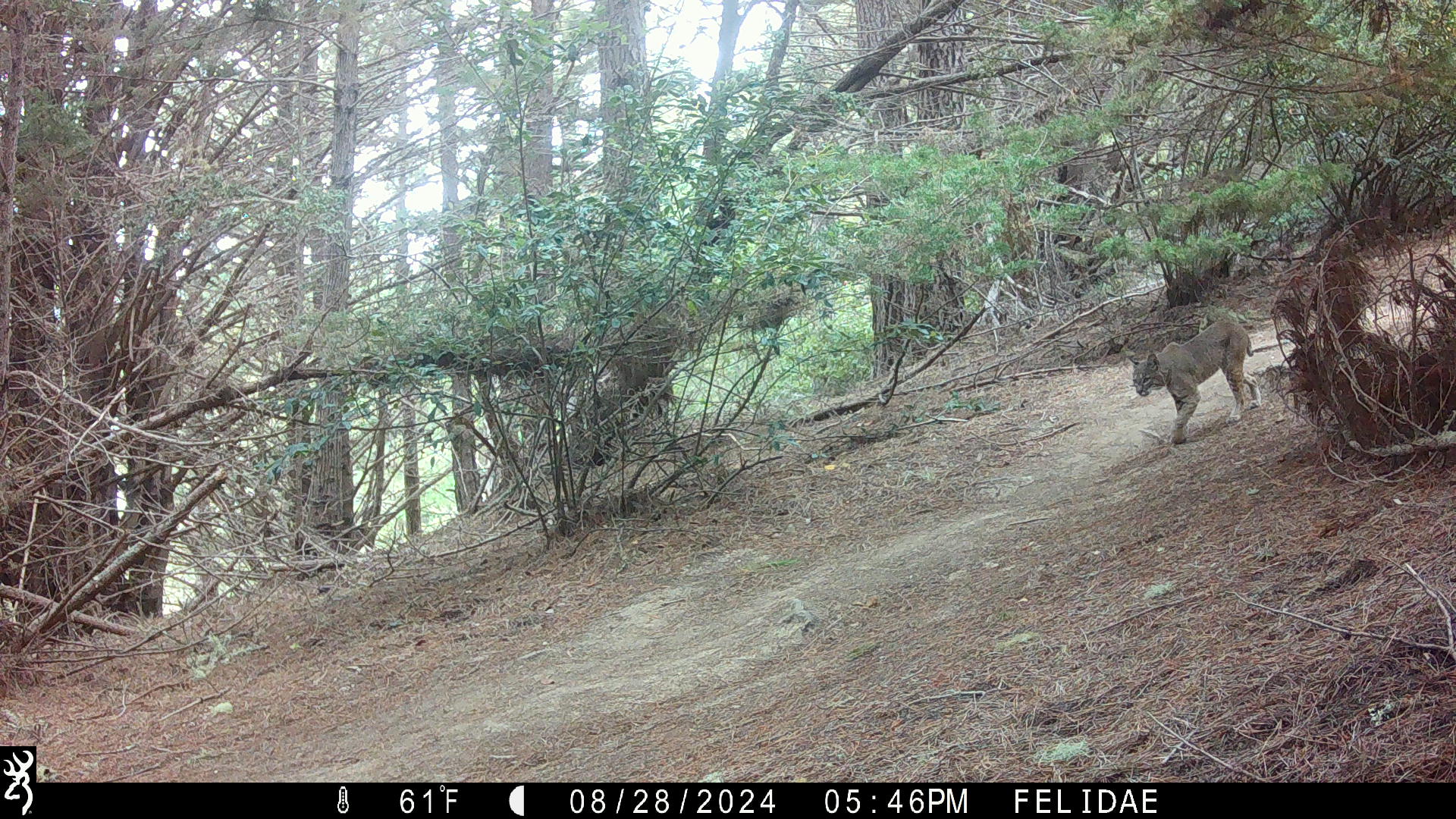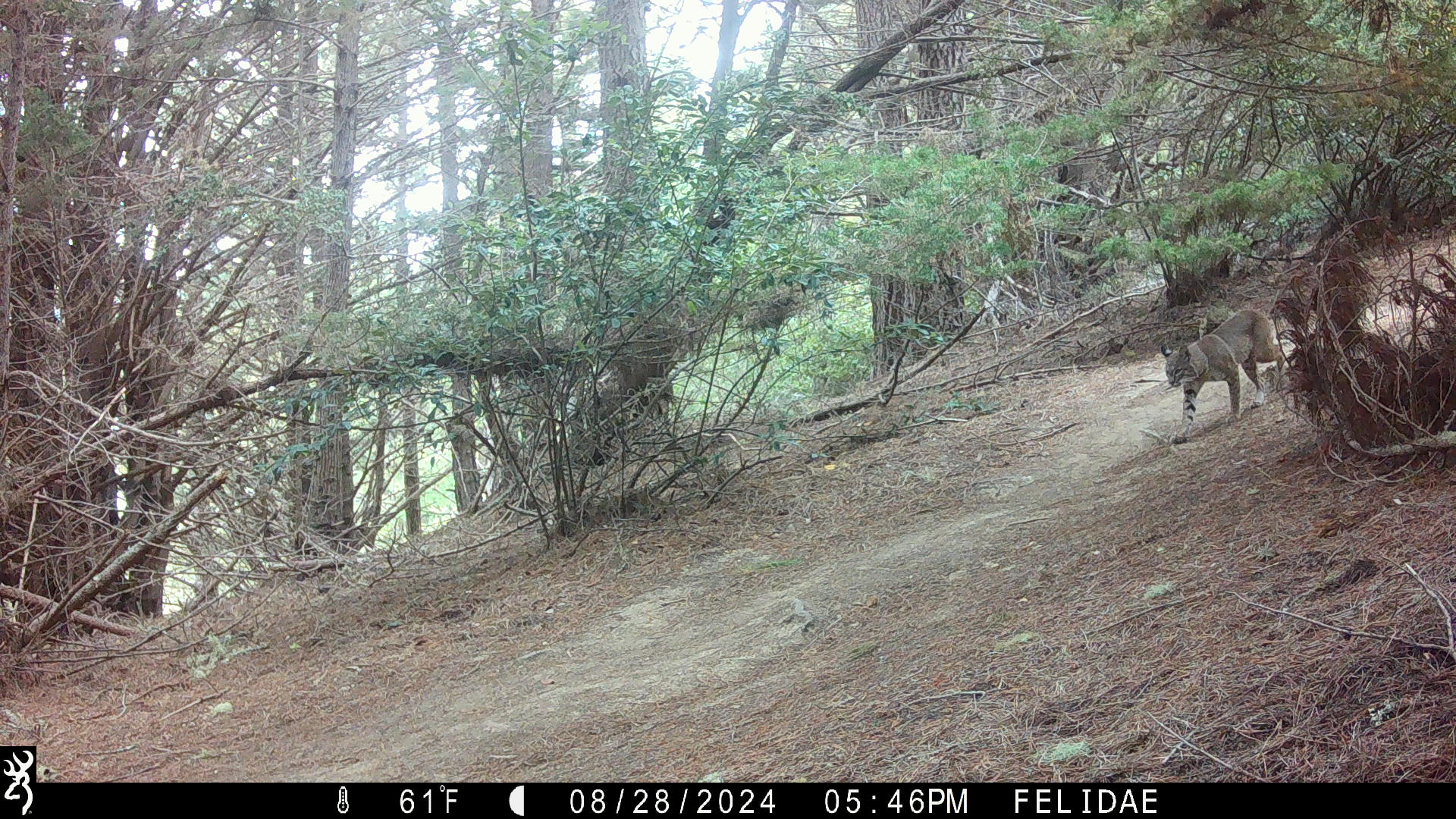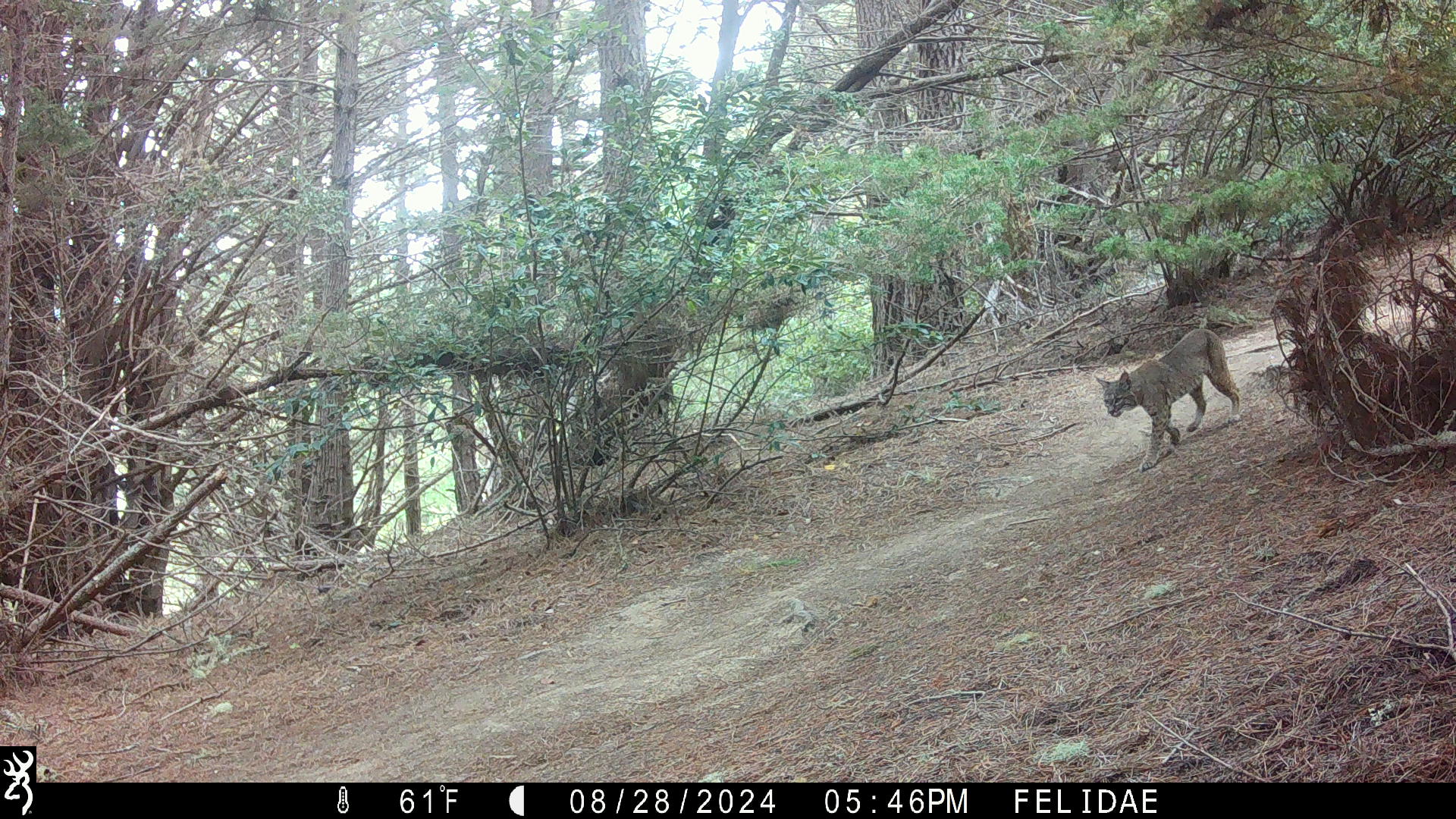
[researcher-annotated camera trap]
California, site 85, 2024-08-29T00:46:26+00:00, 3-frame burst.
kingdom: Animalia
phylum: Chordata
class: Mammalia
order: Carnivora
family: Felidae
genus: Lynx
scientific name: Lynx rufus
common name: bobcat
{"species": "bobcat (Lynx rufus)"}